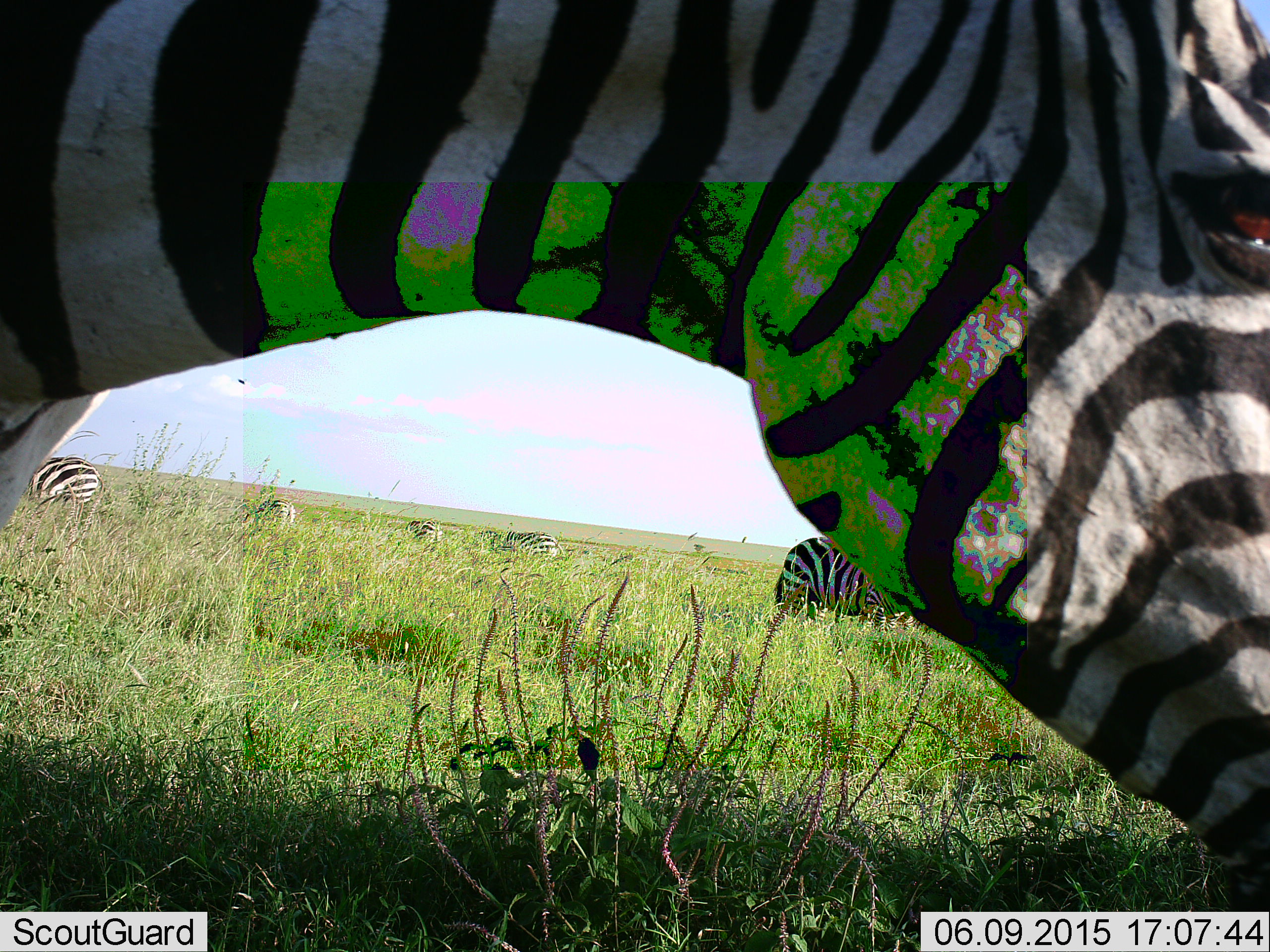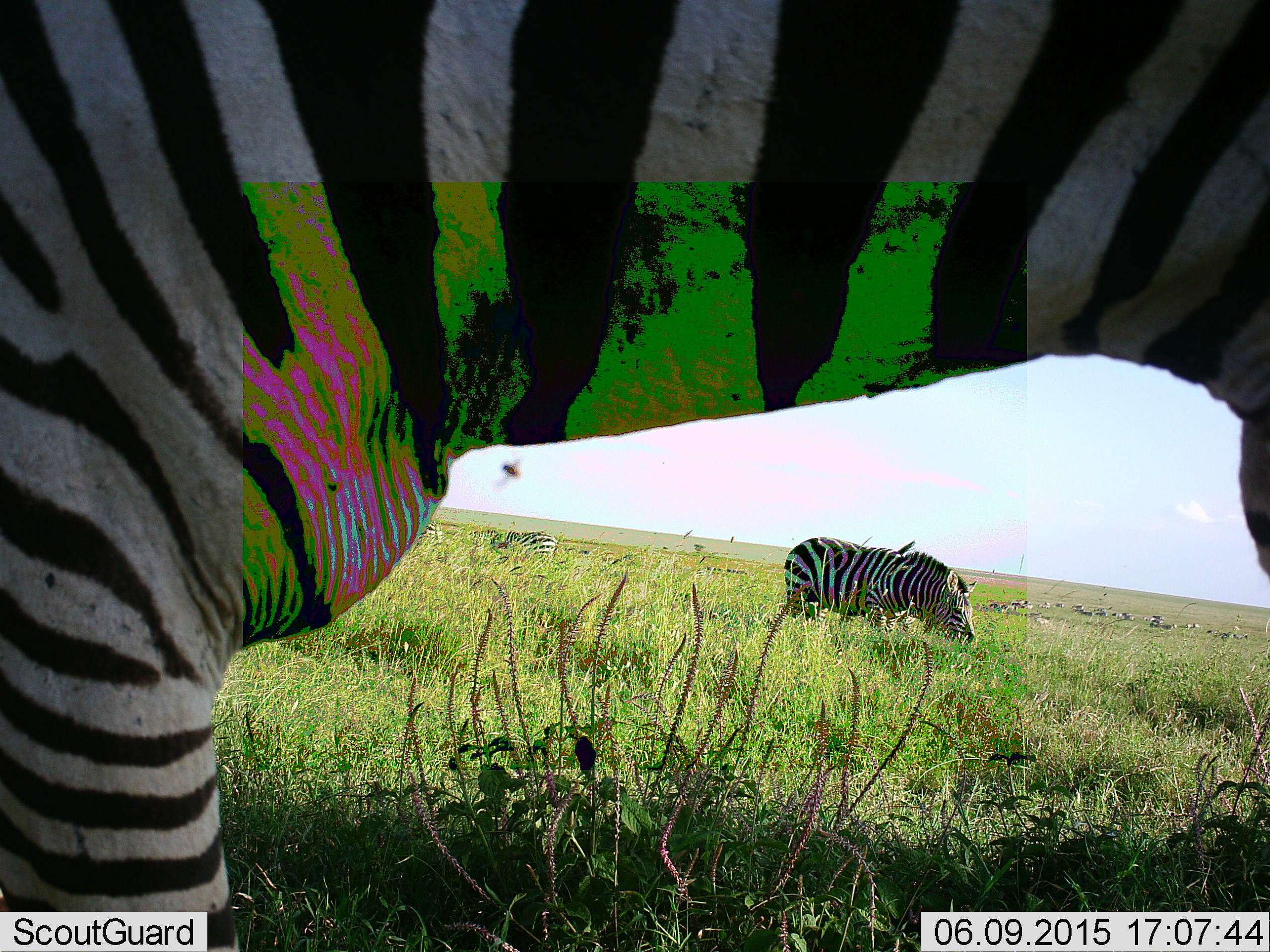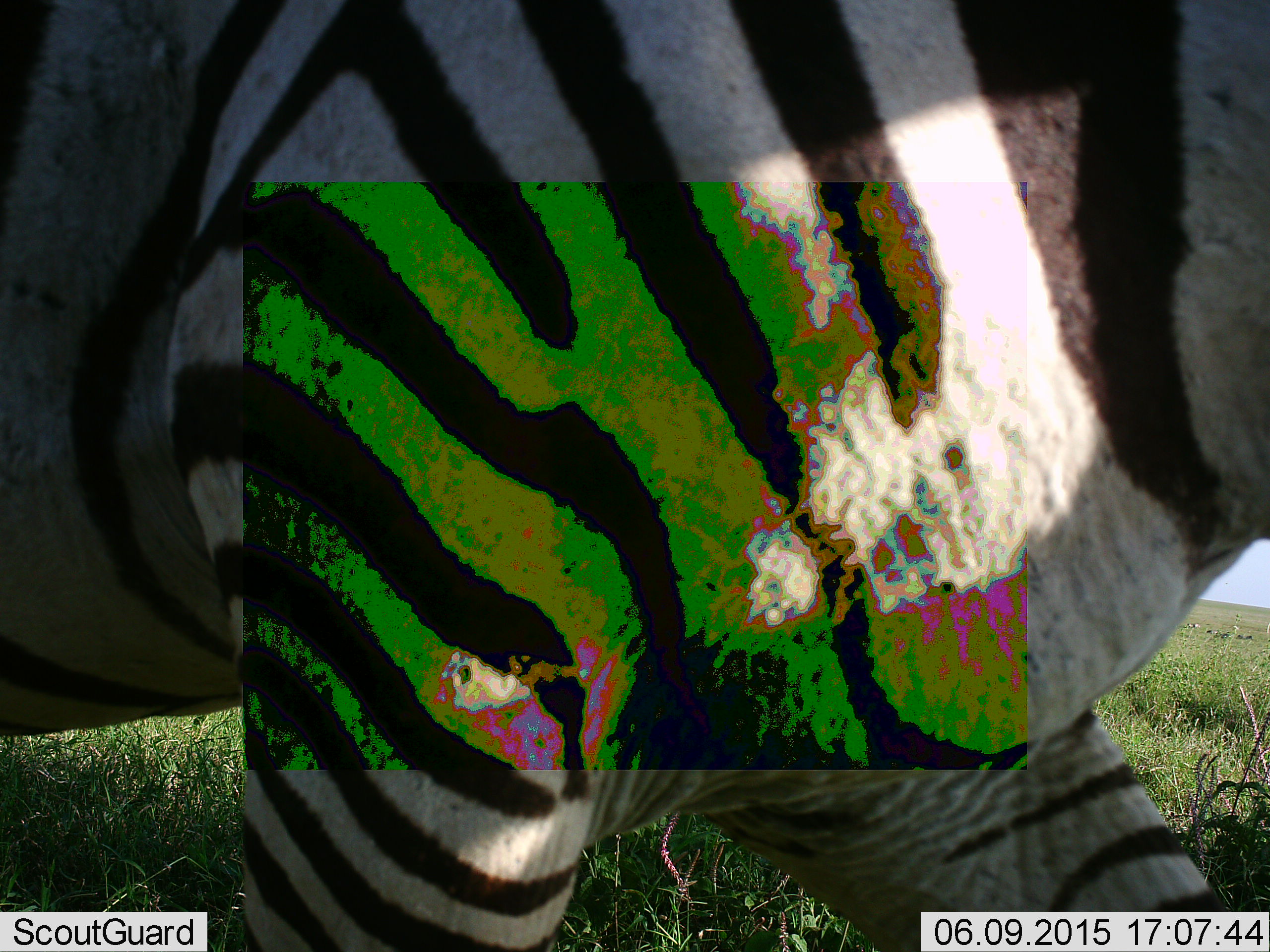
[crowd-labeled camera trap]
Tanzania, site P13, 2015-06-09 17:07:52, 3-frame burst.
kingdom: Animalia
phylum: Chordata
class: Mammalia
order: Perissodactyla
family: Equidae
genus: Equus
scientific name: Equus quagga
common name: plains zebra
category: zebra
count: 6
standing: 55%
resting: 0%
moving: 82%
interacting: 0%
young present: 0%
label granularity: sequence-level